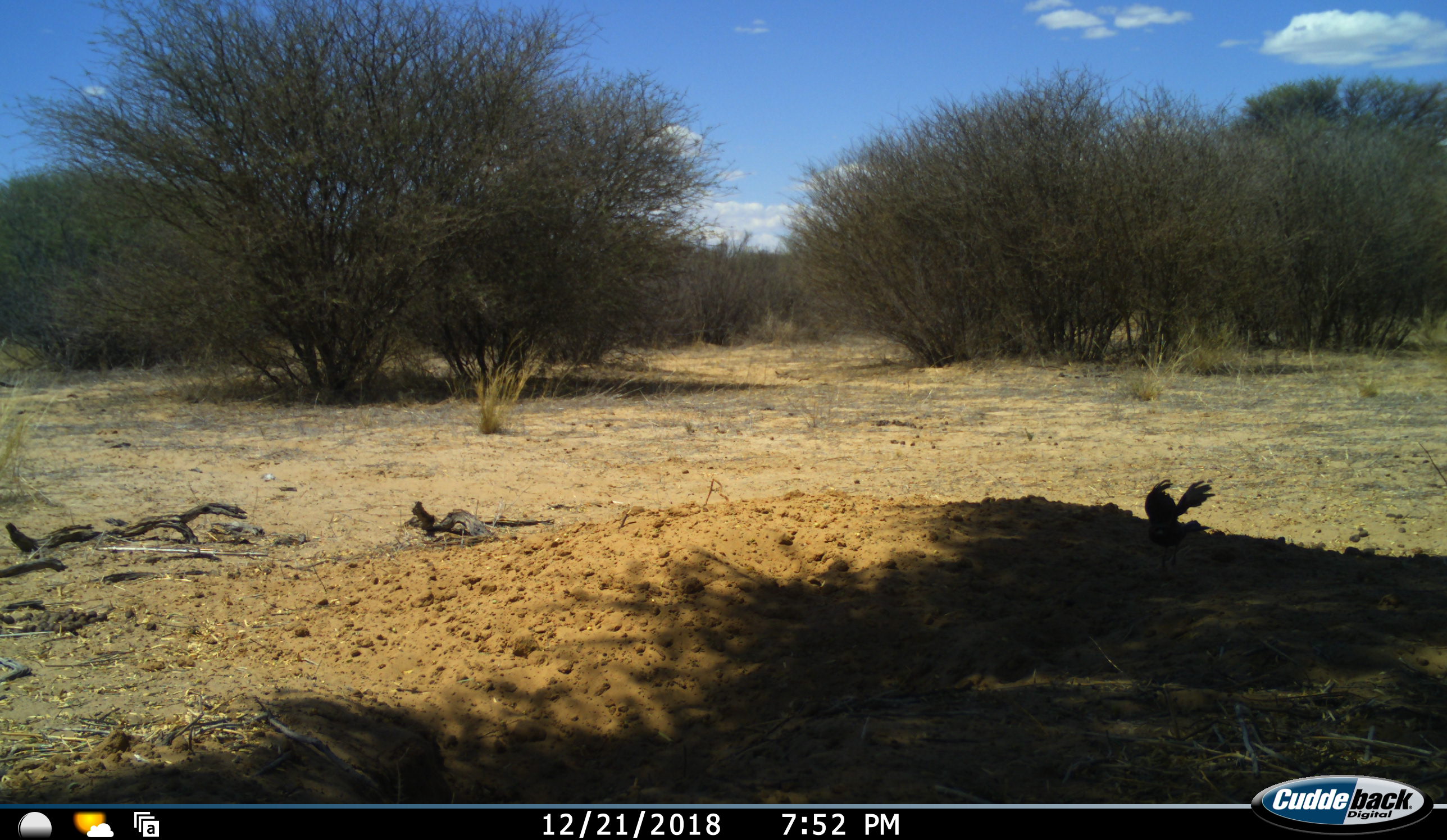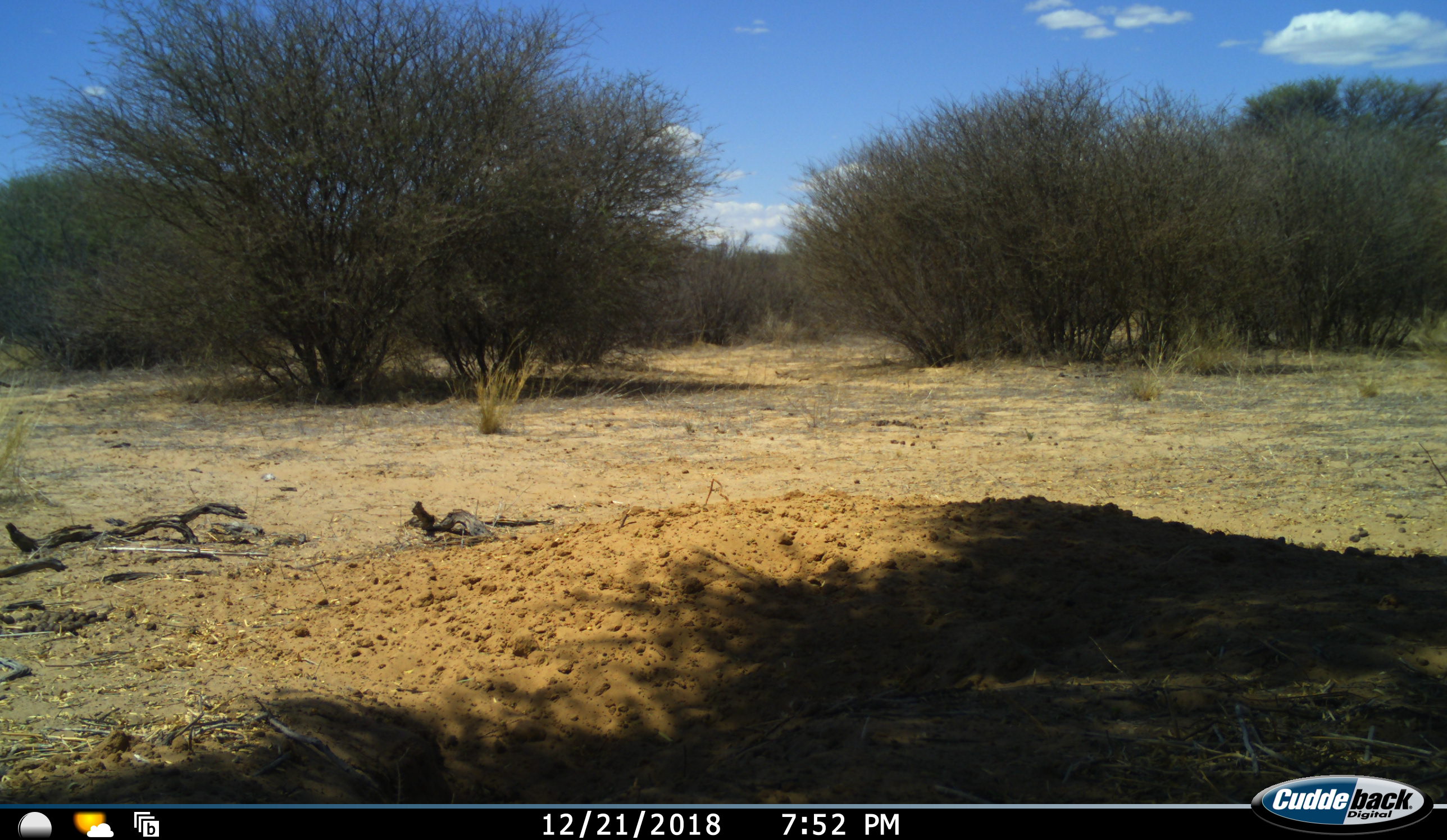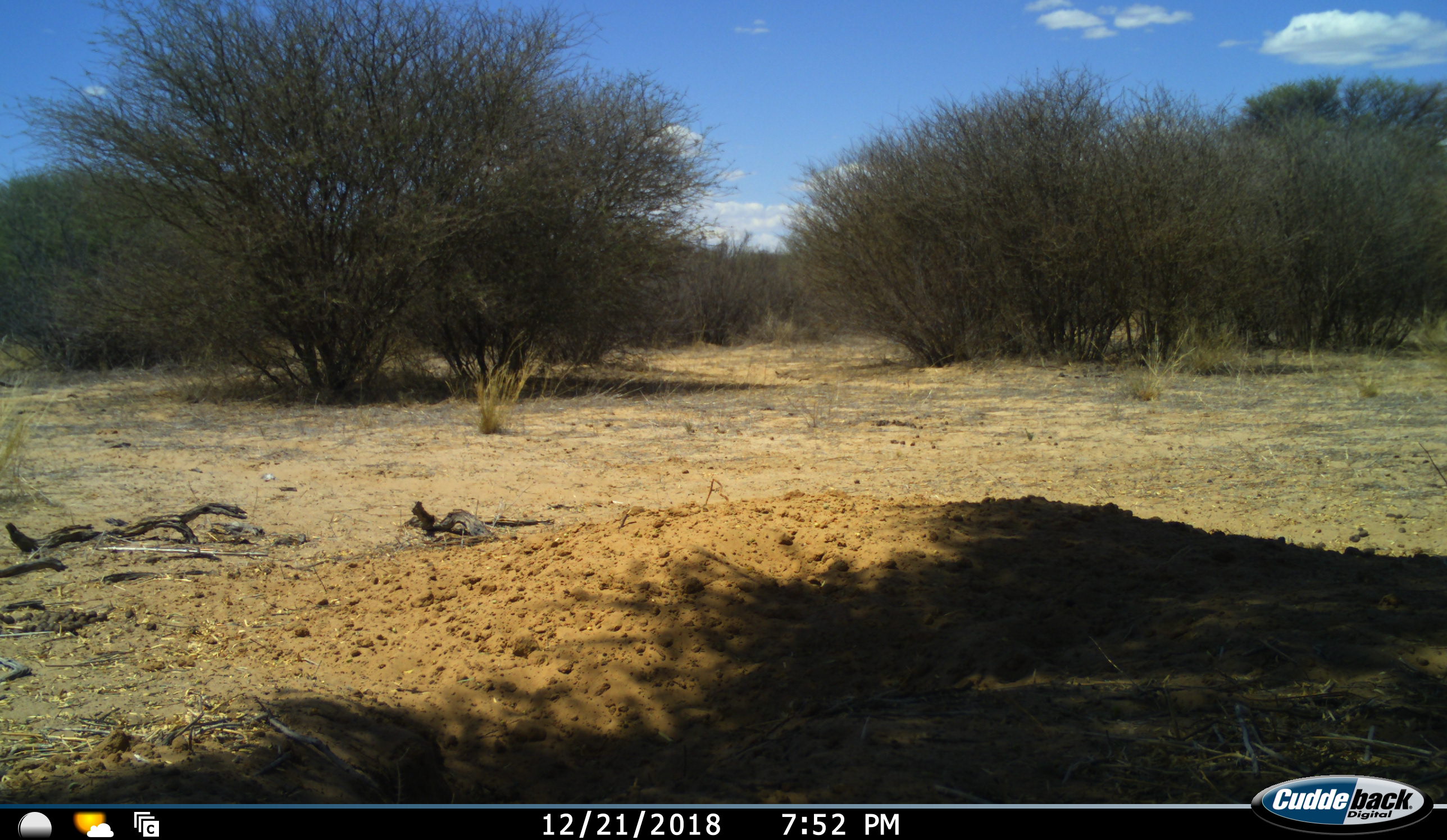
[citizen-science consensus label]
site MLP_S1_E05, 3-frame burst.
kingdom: Animalia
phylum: Chordata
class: Aves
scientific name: Aves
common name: bird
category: birdother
Birdother (bird) (Aves), count 1. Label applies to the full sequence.